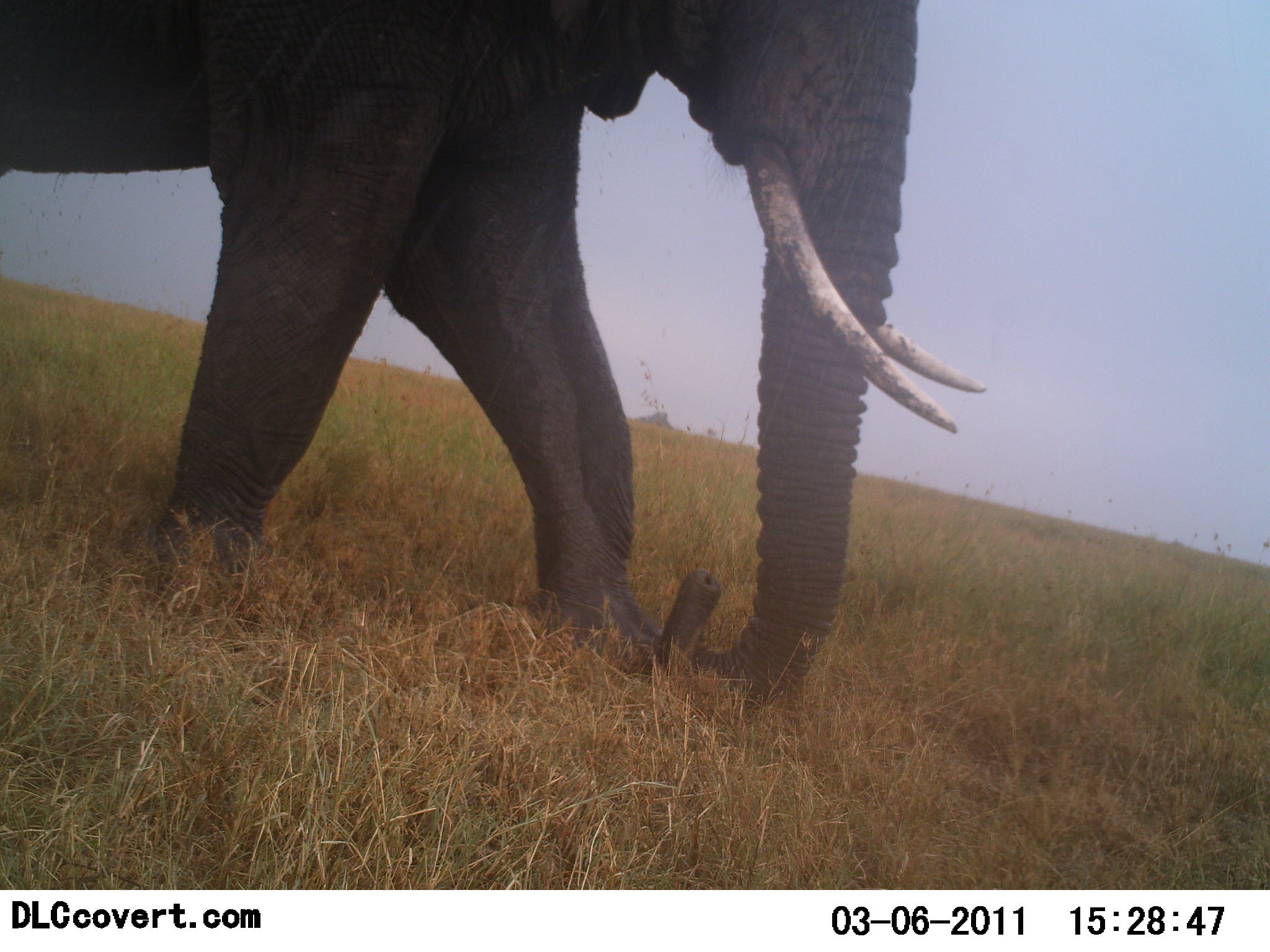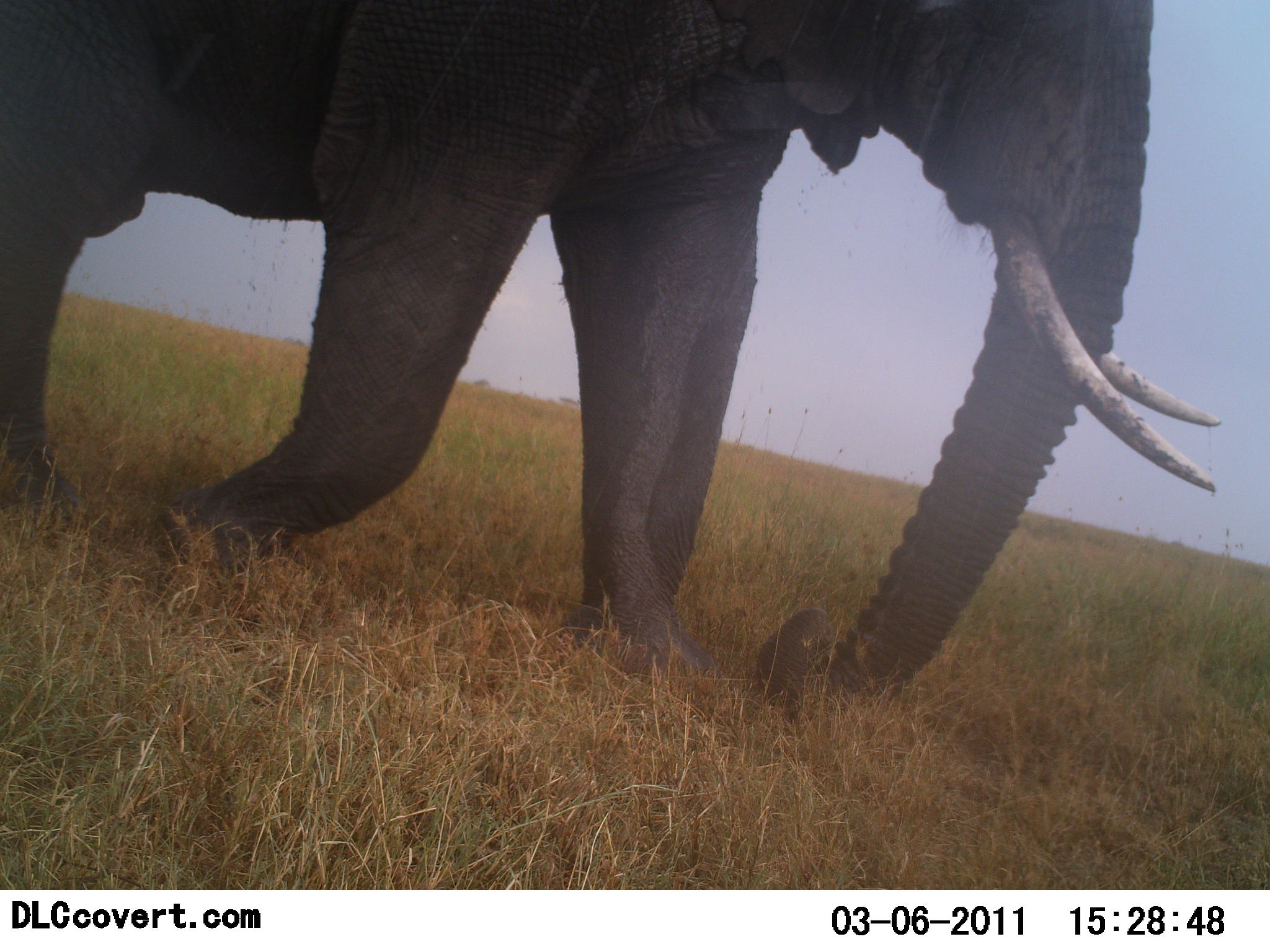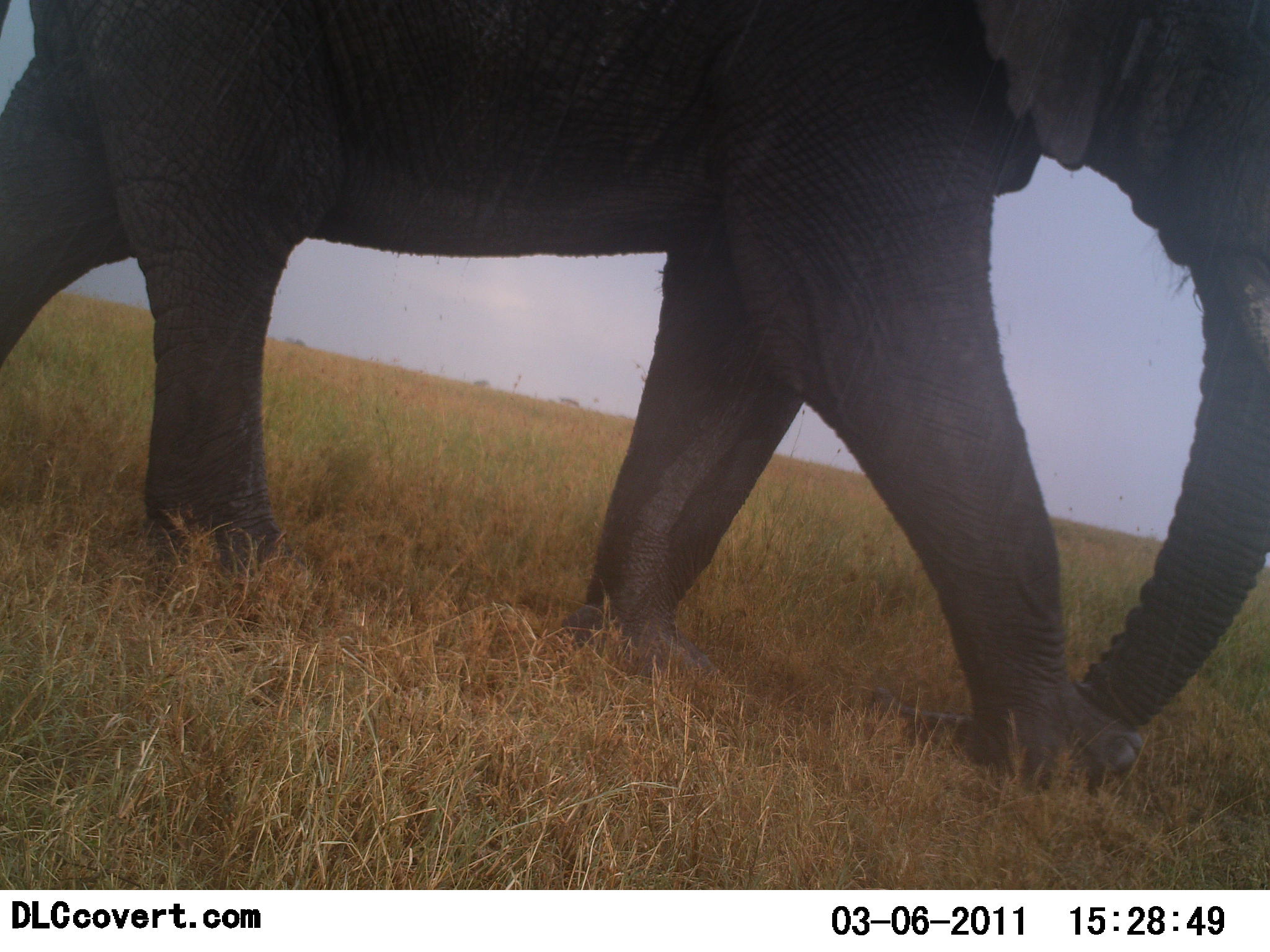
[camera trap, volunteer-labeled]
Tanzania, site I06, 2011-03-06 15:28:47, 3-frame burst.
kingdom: Animalia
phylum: Chordata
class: Mammalia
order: Proboscidea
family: Elephantidae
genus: Loxodonta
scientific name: Loxodonta africana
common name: african bush elephant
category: elephant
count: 1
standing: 0%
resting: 0%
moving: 100%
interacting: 0%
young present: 0%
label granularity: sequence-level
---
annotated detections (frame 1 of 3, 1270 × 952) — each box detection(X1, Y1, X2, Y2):
animal: detection(0, 0, 986, 721)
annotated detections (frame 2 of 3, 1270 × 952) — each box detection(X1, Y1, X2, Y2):
animal: detection(0, 2, 1224, 731)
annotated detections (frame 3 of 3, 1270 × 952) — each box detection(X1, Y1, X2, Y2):
animal: detection(0, 2, 1268, 804)